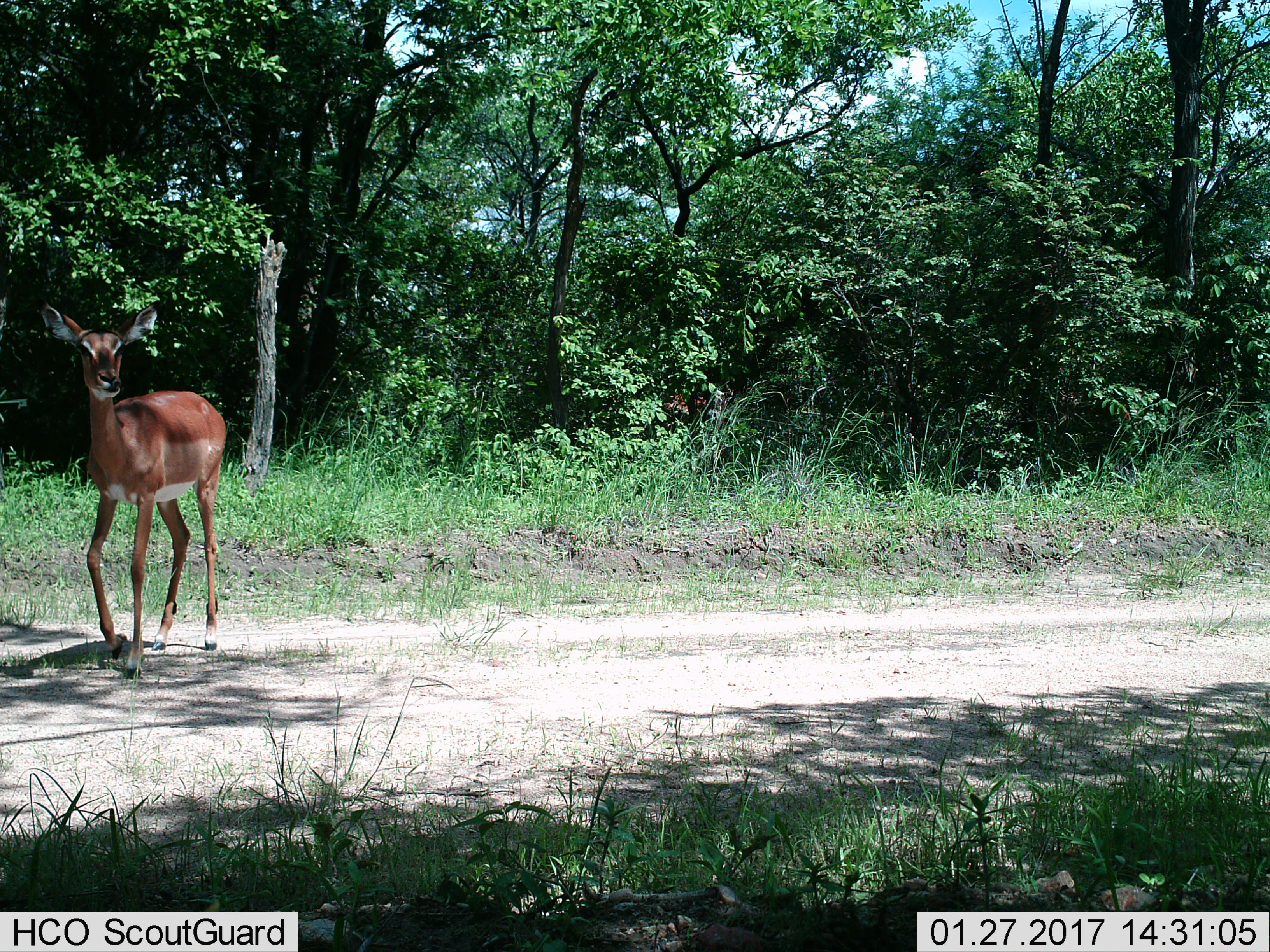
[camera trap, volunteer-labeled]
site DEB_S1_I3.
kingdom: Animalia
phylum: Chordata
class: Mammalia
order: Artiodactyla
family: Bovidae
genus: Aepyceros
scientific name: Aepyceros melampus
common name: impala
Impala (Aepyceros melampus), count 1. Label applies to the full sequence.